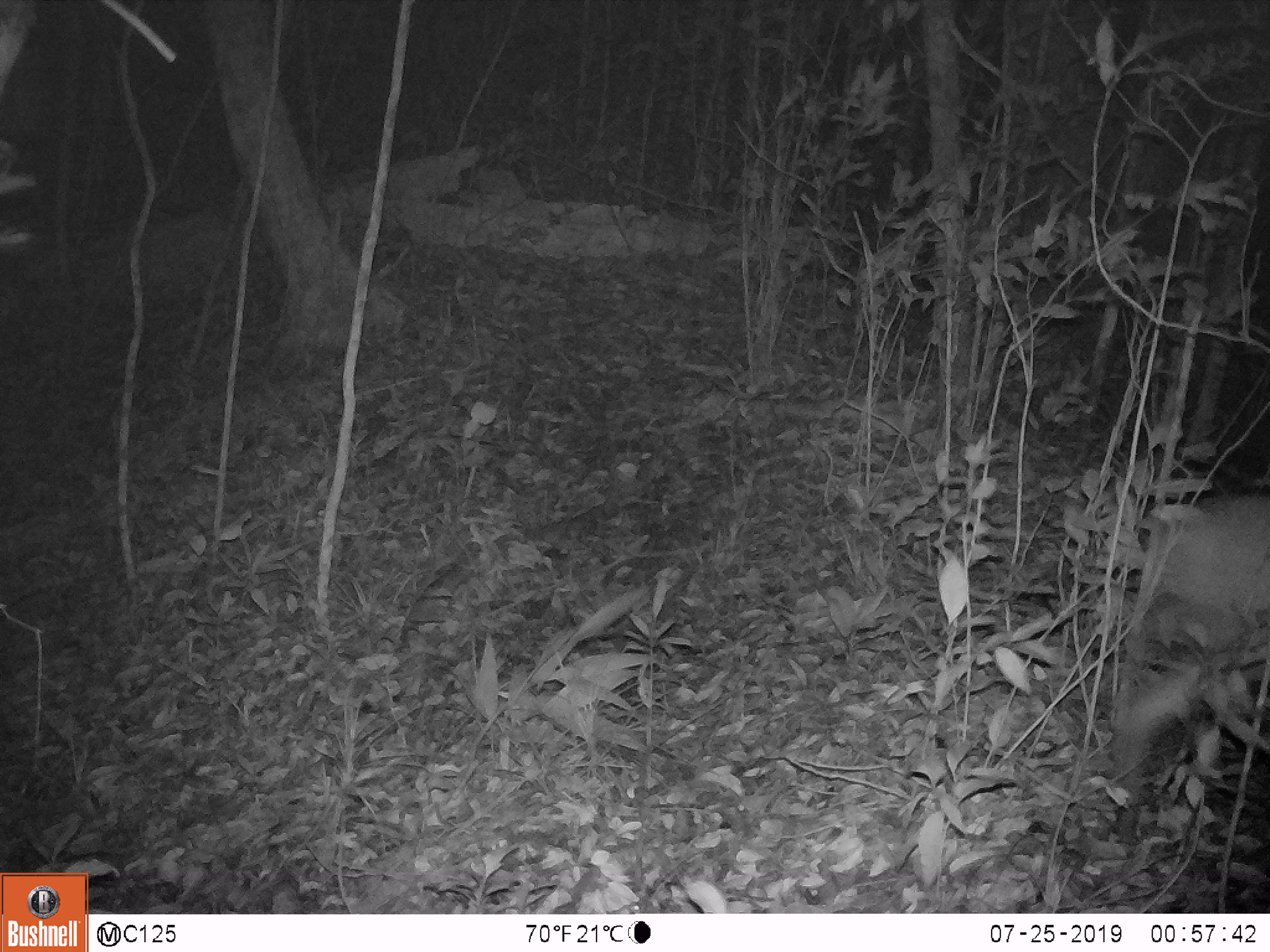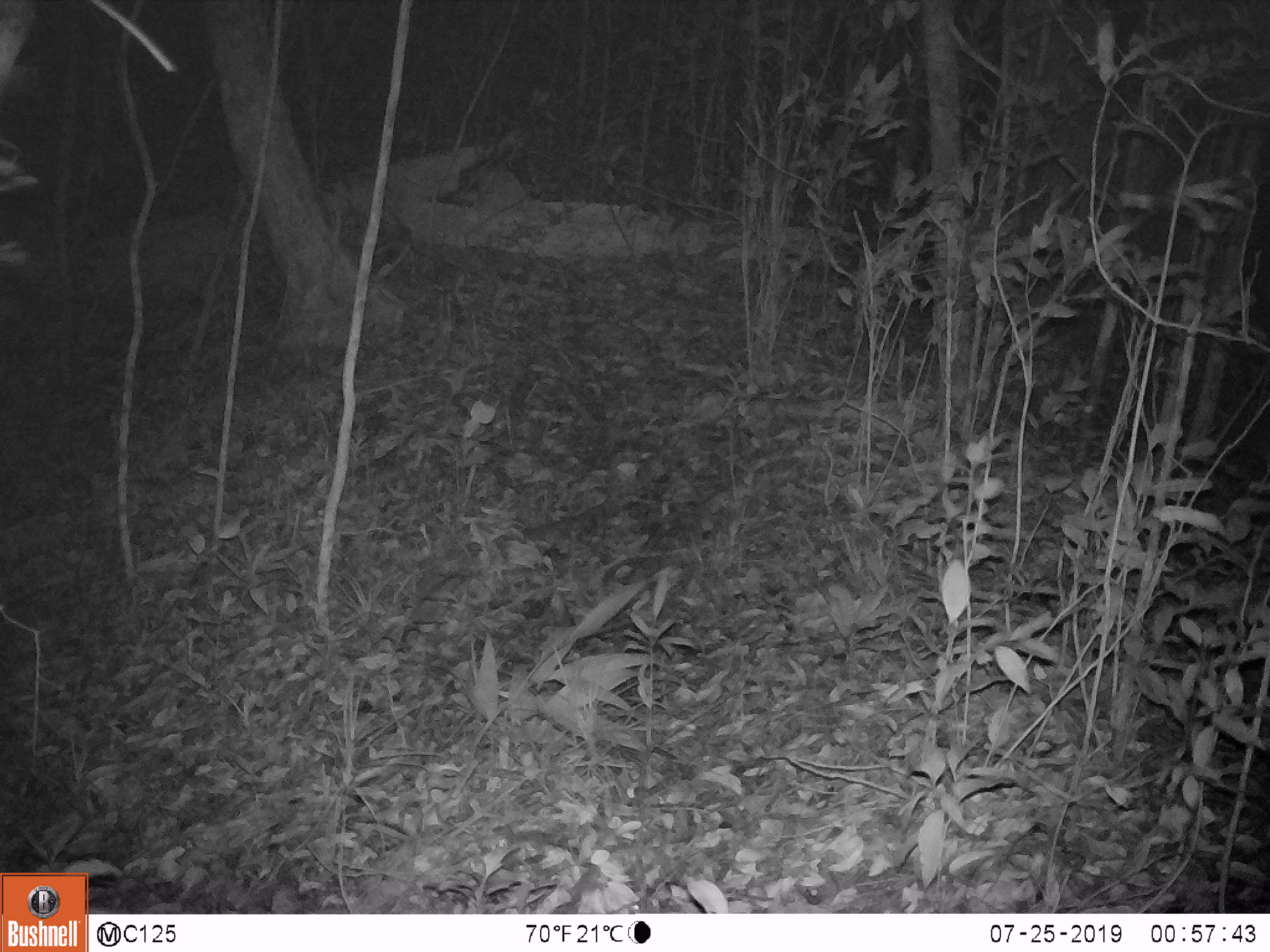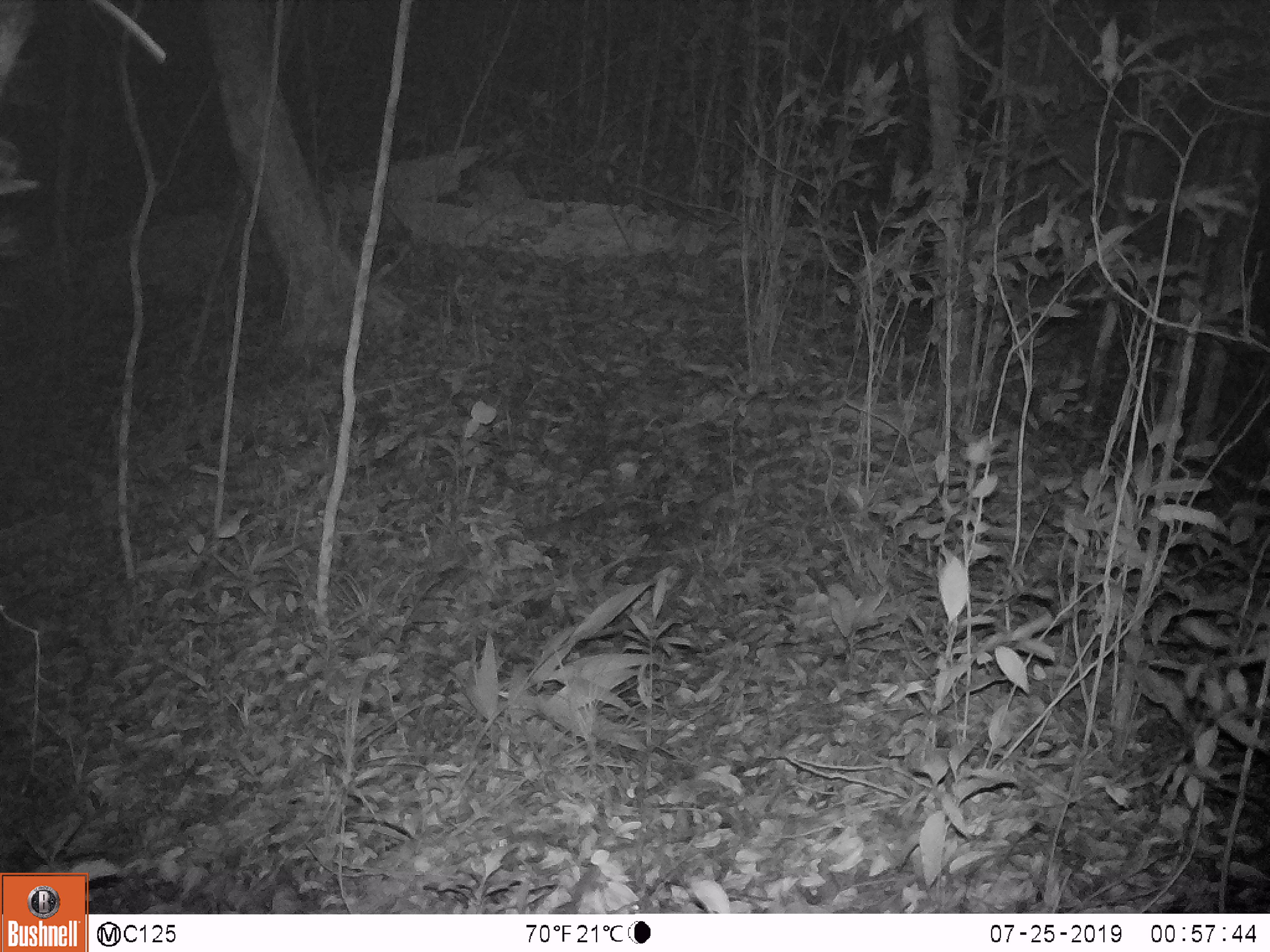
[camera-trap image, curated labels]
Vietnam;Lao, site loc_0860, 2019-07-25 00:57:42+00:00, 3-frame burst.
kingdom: Animalia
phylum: Chordata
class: Mammalia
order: Artiodactyla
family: Cervidae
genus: Muntiacus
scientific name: Muntiacus rooseveltorum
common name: roosevelt's muntjac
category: roosevelts muntjac group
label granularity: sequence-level